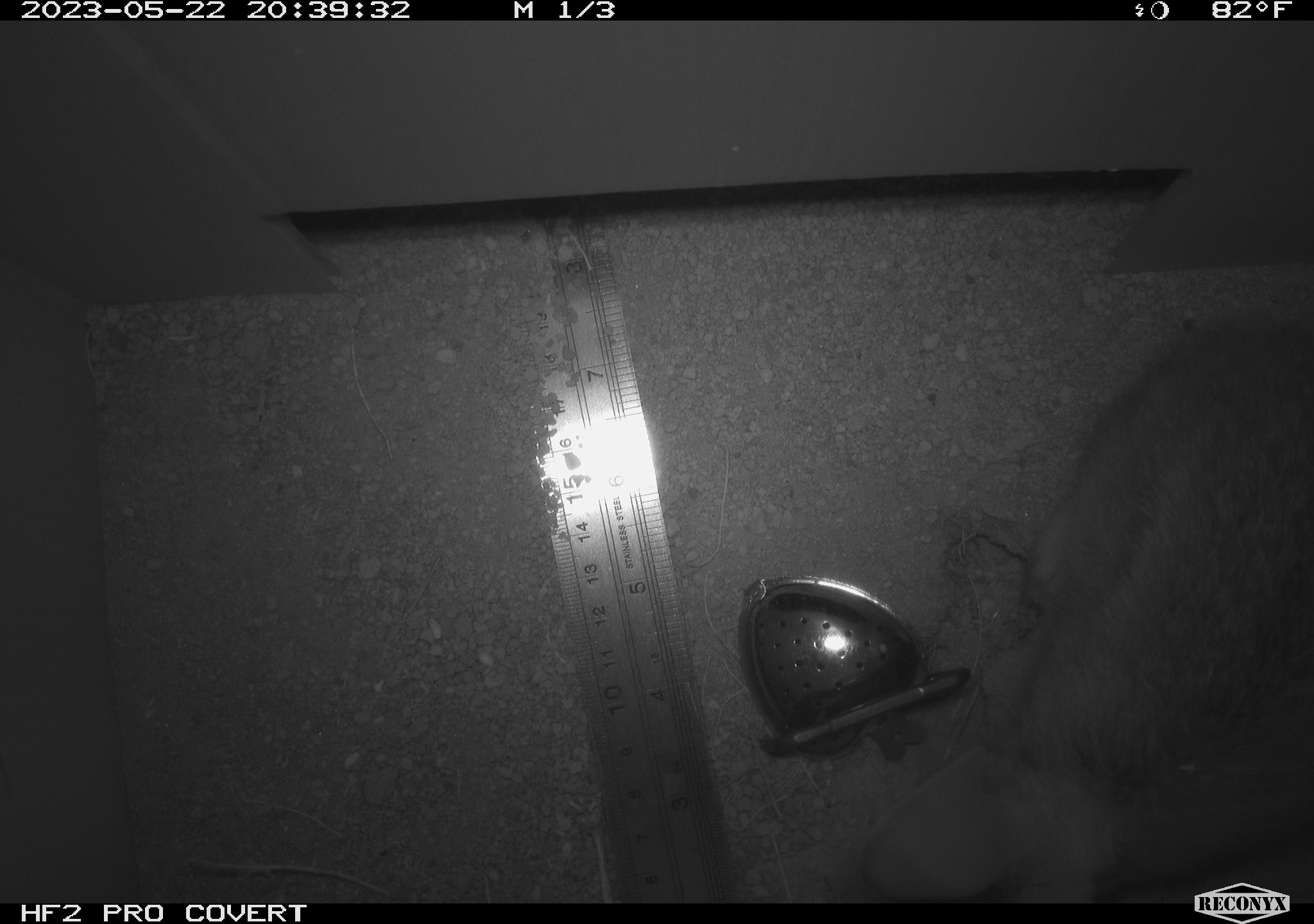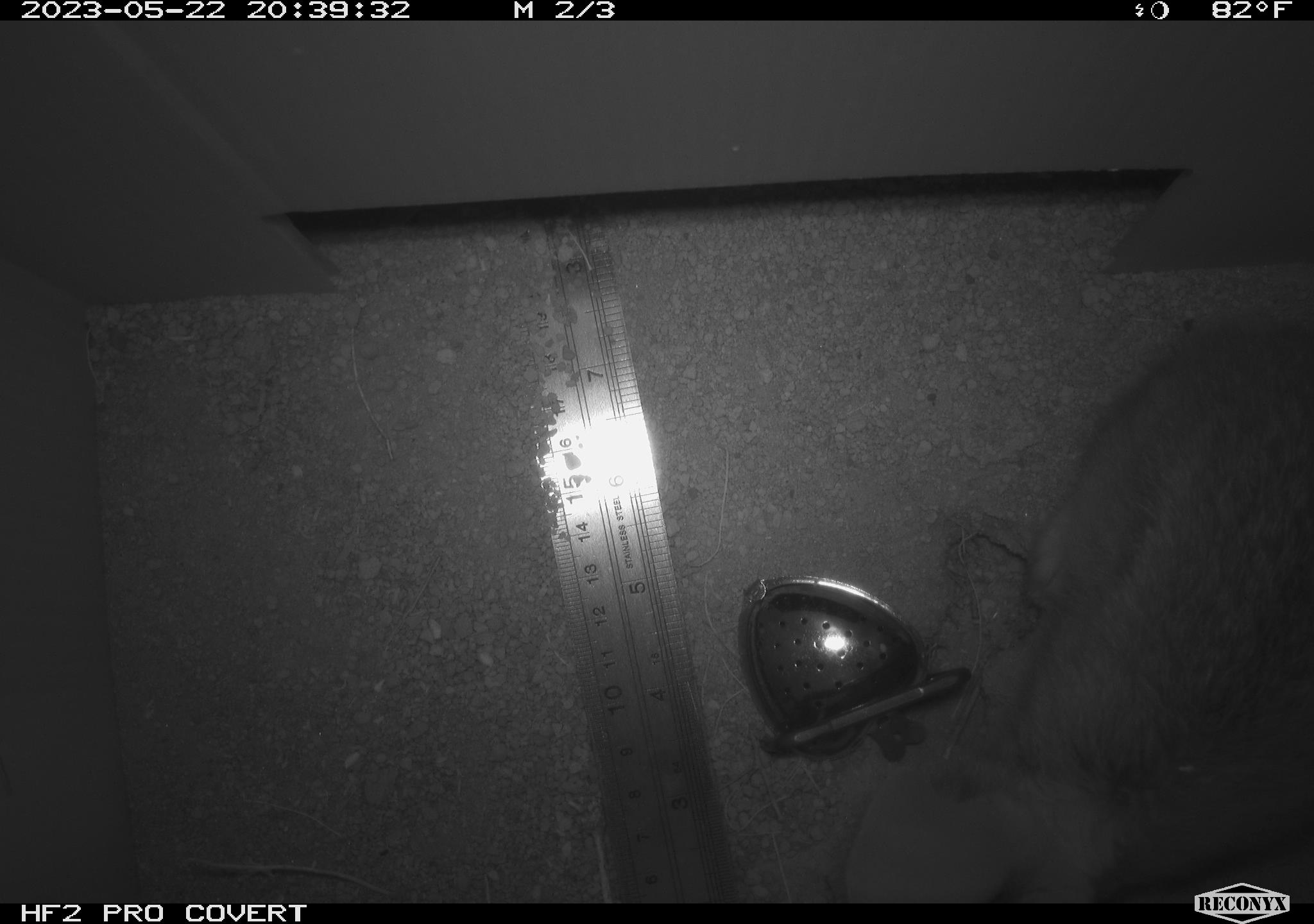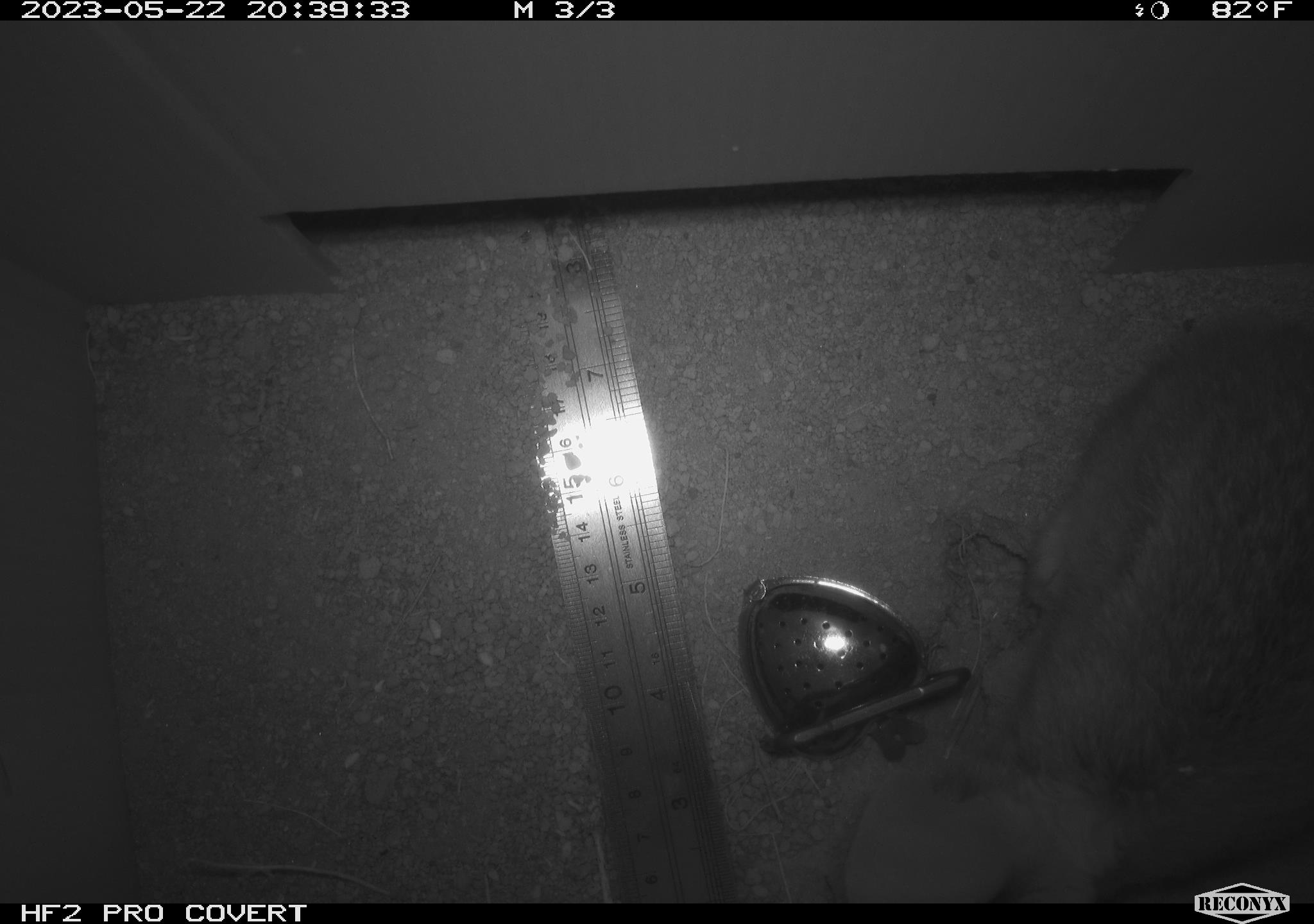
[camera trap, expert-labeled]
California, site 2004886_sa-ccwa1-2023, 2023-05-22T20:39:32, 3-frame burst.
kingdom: Animalia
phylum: Chordata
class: Mammalia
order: Lagomorpha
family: Leporidae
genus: Sylvilagus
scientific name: Sylvilagus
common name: cottontail rabbits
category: sylvilagus species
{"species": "sylvilagus species (cottontail rabbits) (Sylvilagus)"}